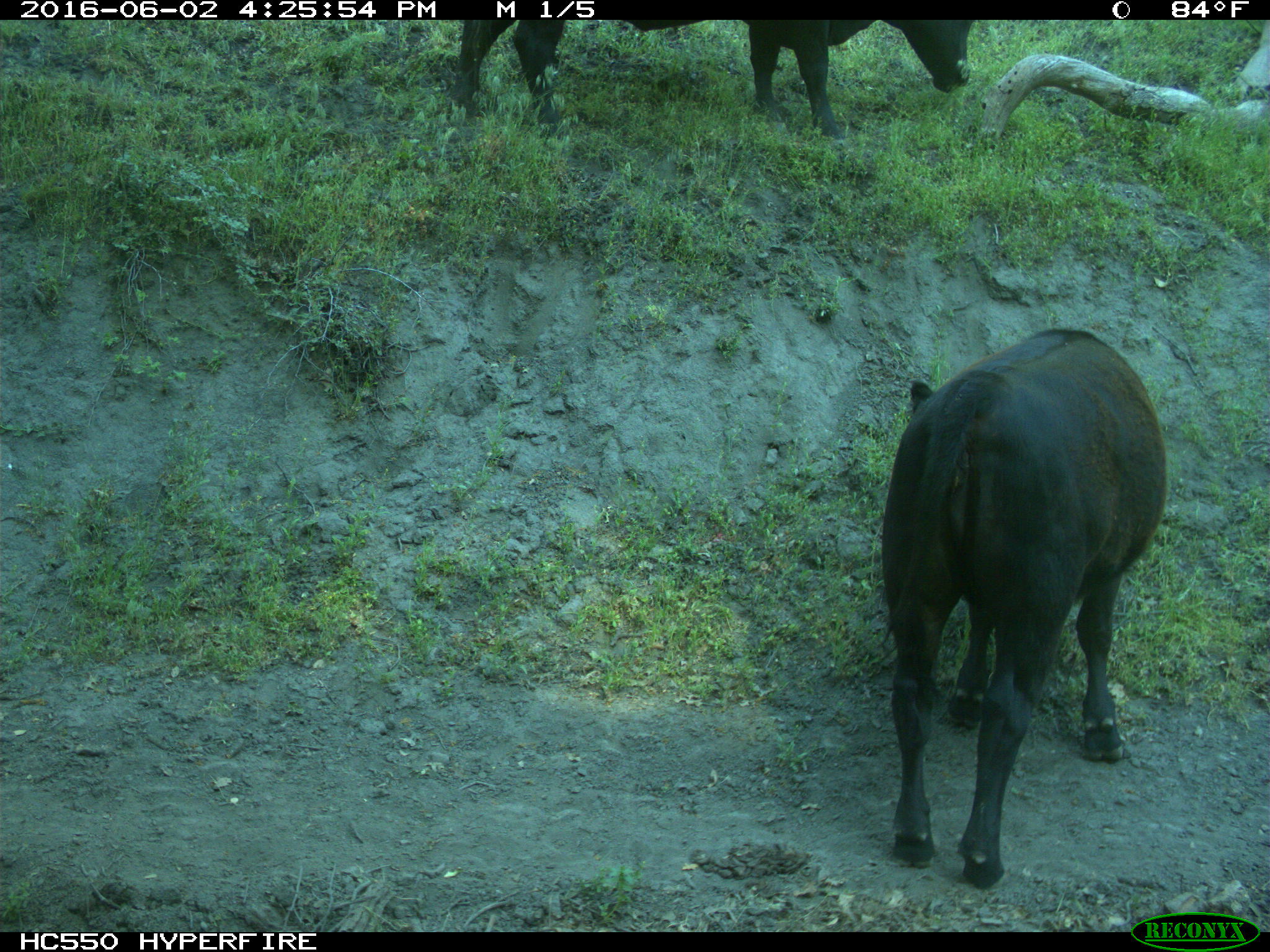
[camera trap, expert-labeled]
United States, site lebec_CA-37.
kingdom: Animalia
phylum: Chordata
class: Mammalia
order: Artiodactyla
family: Bovidae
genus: Bos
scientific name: Bos taurus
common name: domestic cow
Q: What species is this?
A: Bos taurus (domestic cow).